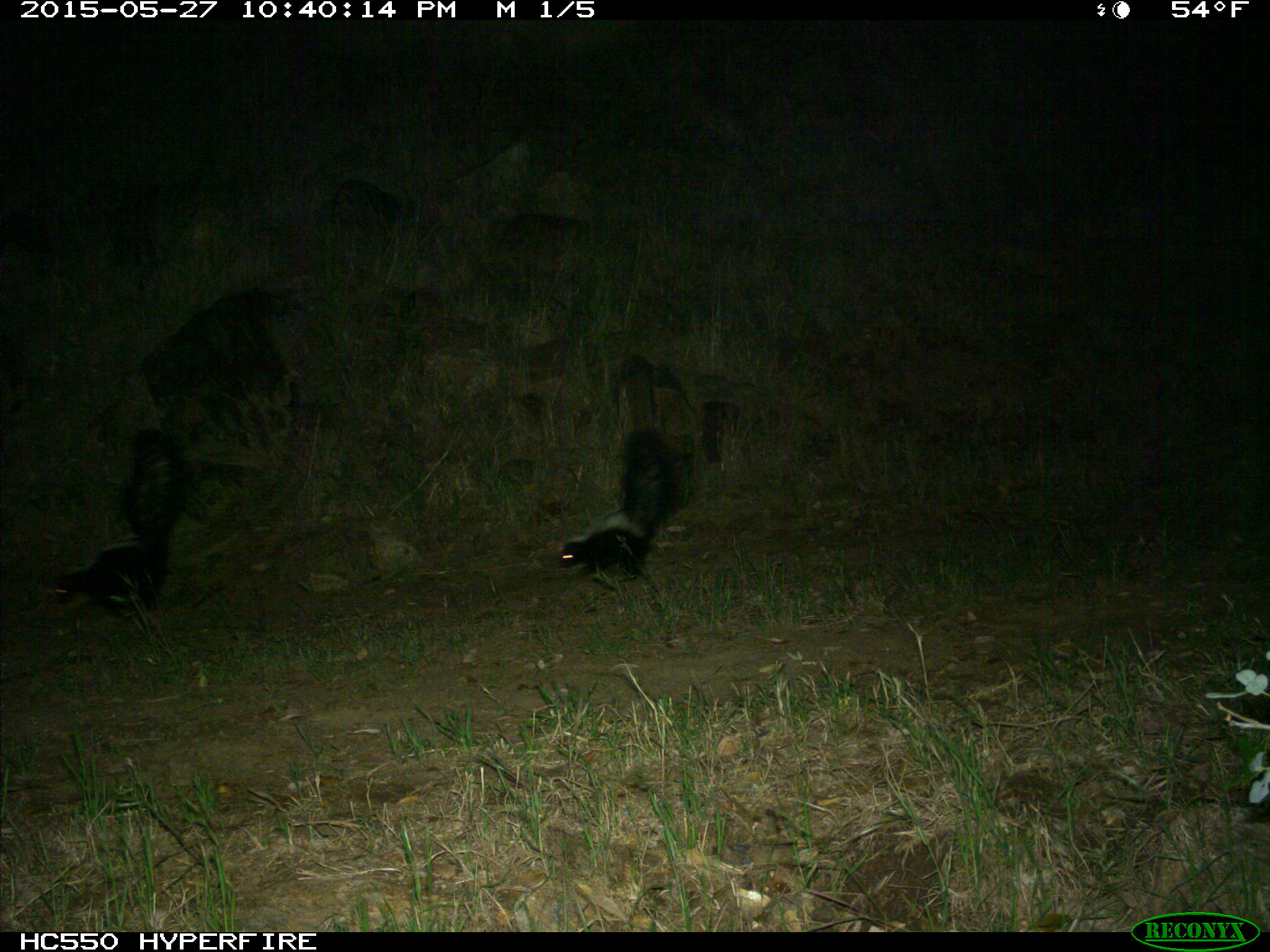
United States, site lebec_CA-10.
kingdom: Animalia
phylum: Chordata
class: Mammalia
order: Carnivora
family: Mephitidae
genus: Mephitis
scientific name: Mephitis mephitis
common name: striped skunk